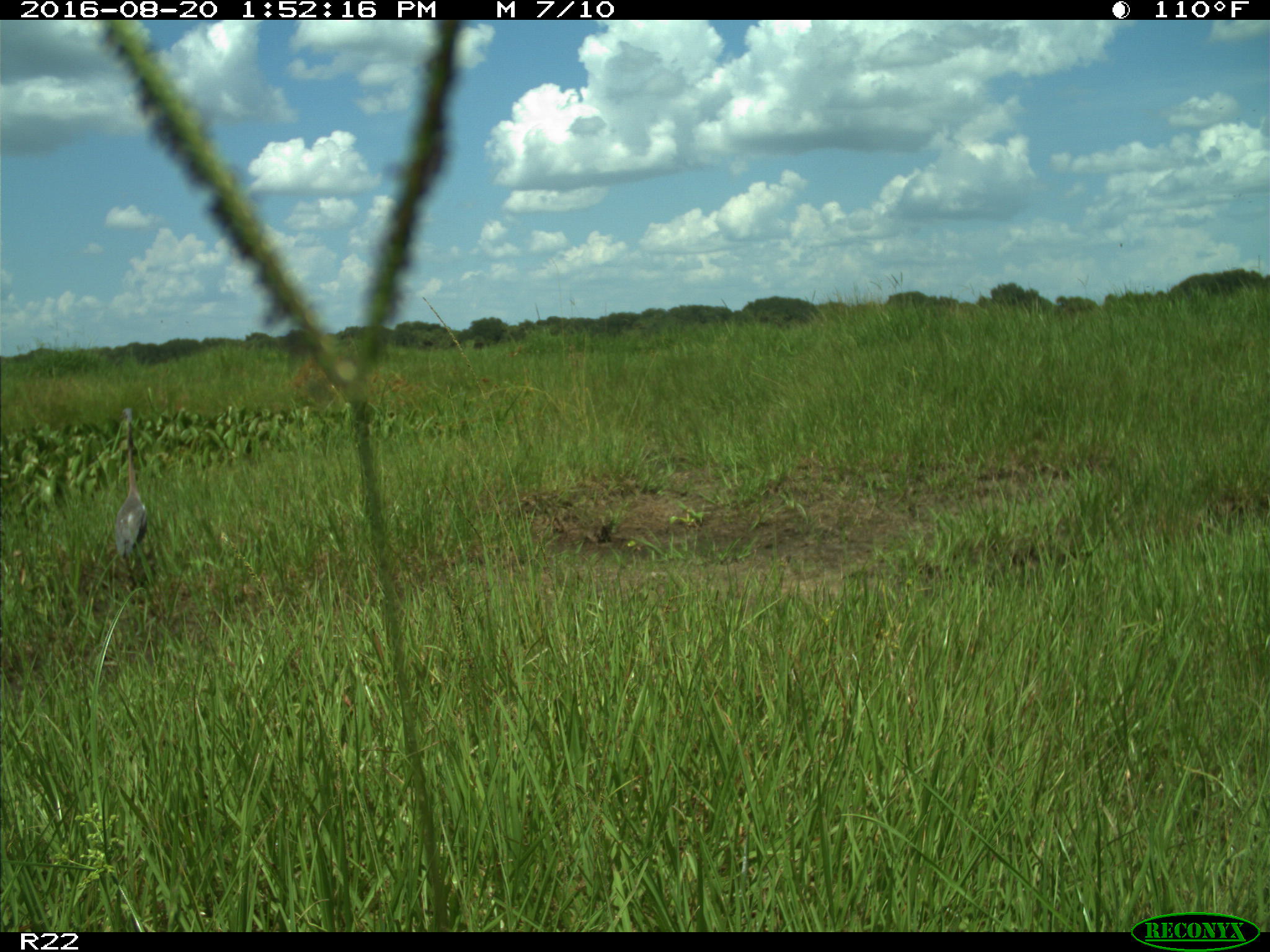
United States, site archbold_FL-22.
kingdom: Animalia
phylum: Chordata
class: Aves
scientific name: Aves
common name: birds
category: unidentified bird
Unidentified bird (birds) (Aves).